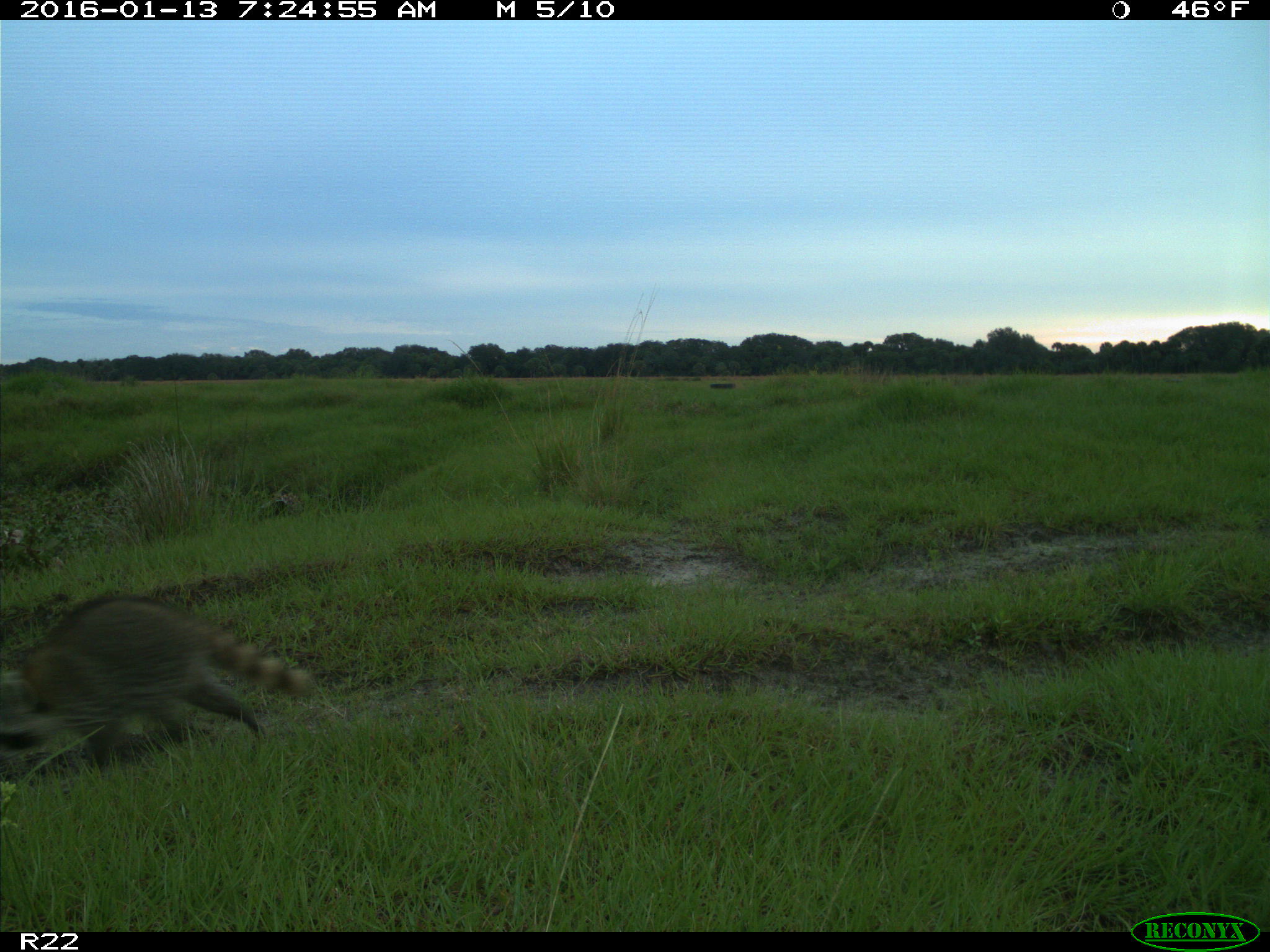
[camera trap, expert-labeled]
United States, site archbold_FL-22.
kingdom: Animalia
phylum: Chordata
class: Mammalia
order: Carnivora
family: Procyonidae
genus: Procyon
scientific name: Procyon lotor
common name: common raccoon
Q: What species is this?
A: Procyon lotor (common raccoon).